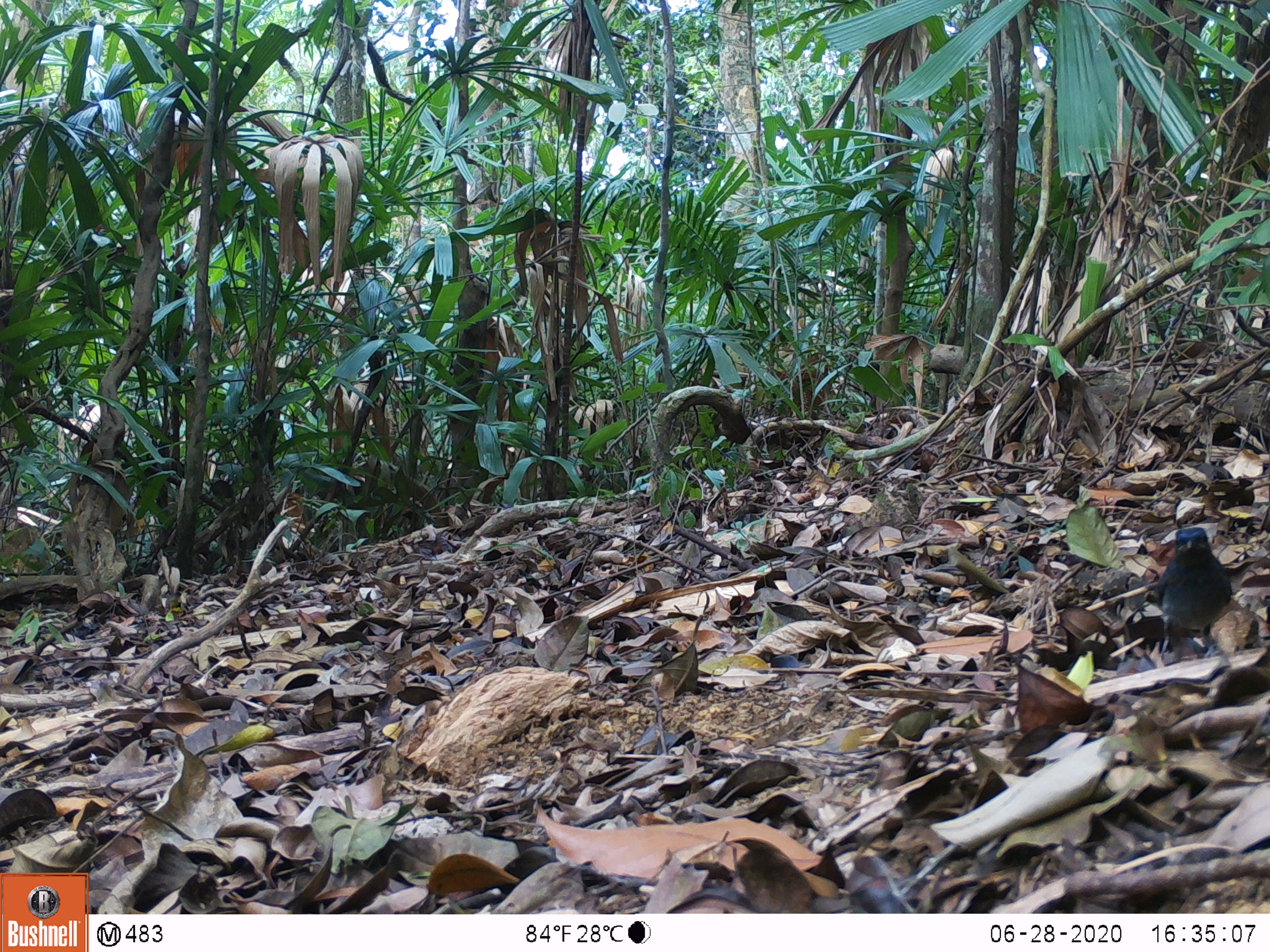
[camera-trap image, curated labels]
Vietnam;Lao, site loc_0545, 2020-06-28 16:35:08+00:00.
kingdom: Animalia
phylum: Chordata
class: Aves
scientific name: Aves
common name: bird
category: unidentified bird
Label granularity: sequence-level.